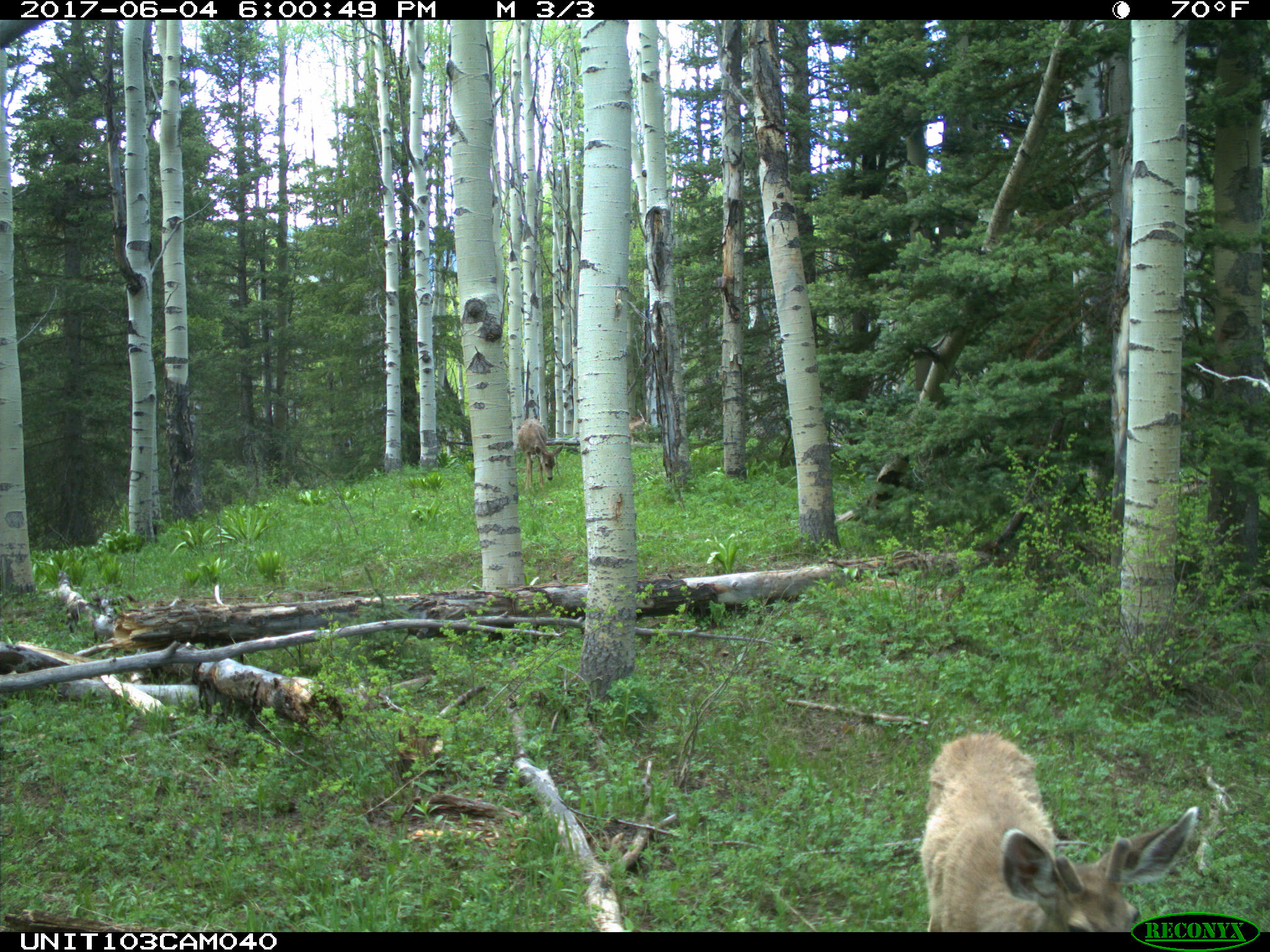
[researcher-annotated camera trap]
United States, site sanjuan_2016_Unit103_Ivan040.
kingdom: Animalia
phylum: Chordata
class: Mammalia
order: Artiodactyla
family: Cervidae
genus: Odocoileus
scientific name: Odocoileus hemionus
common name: mule deer